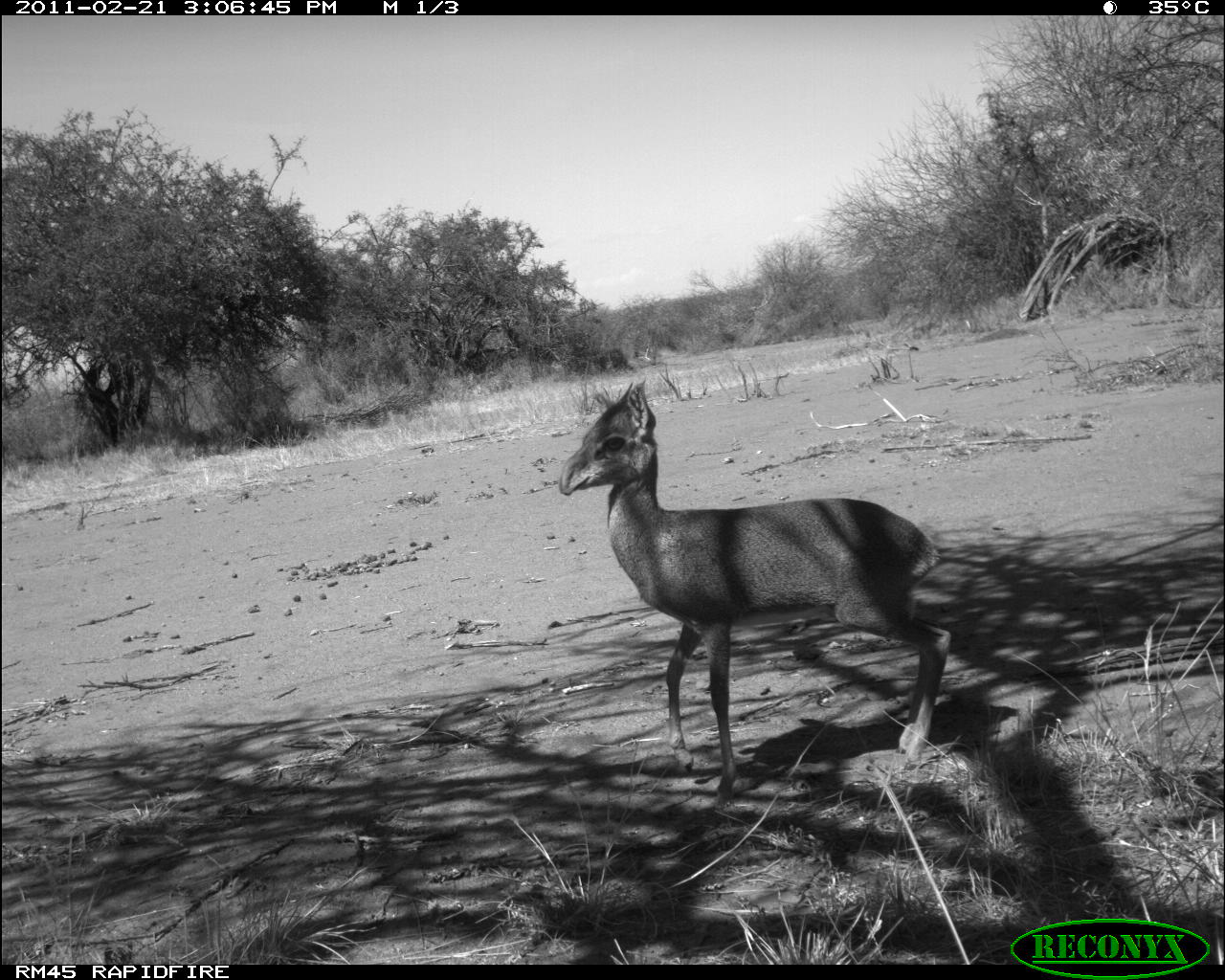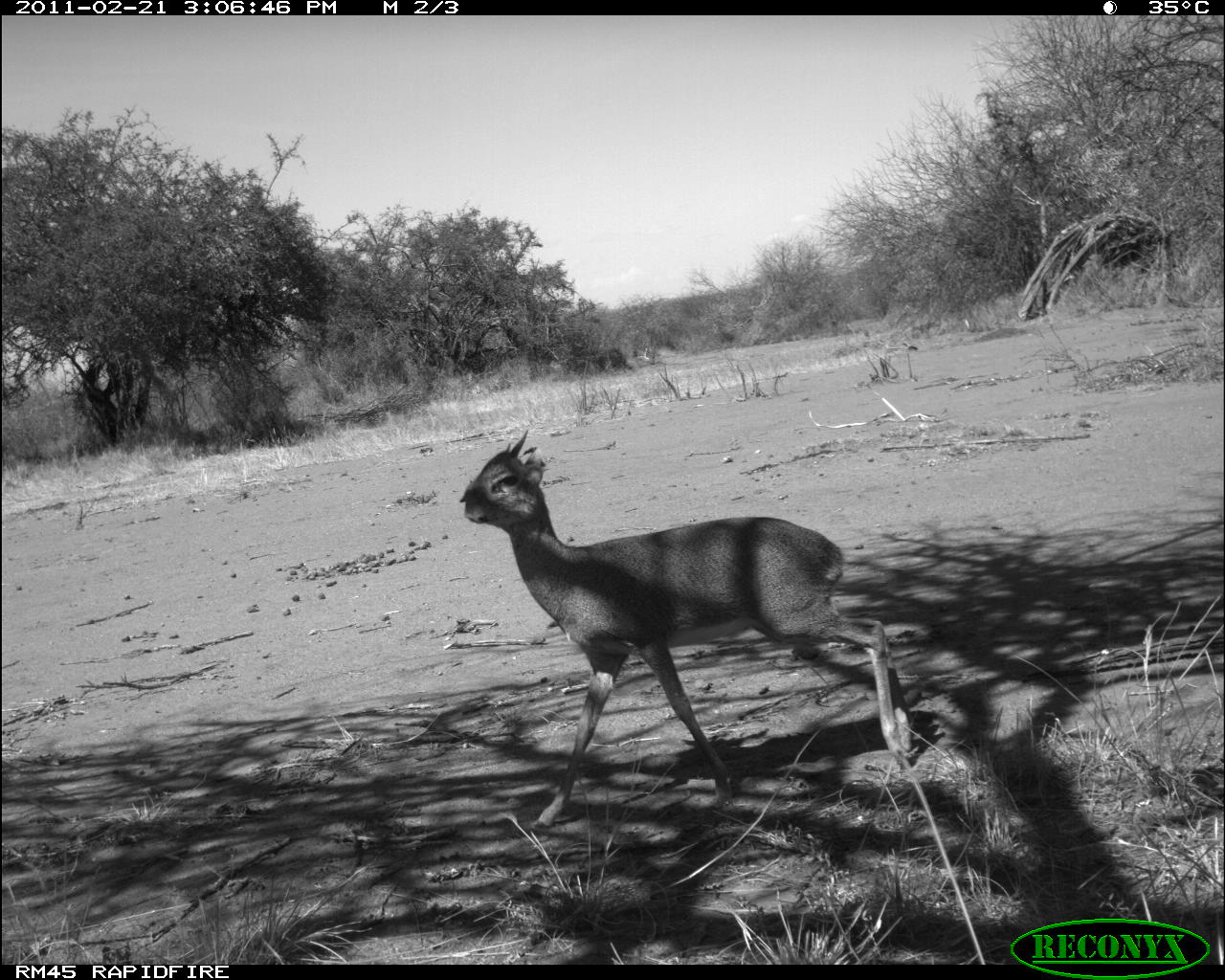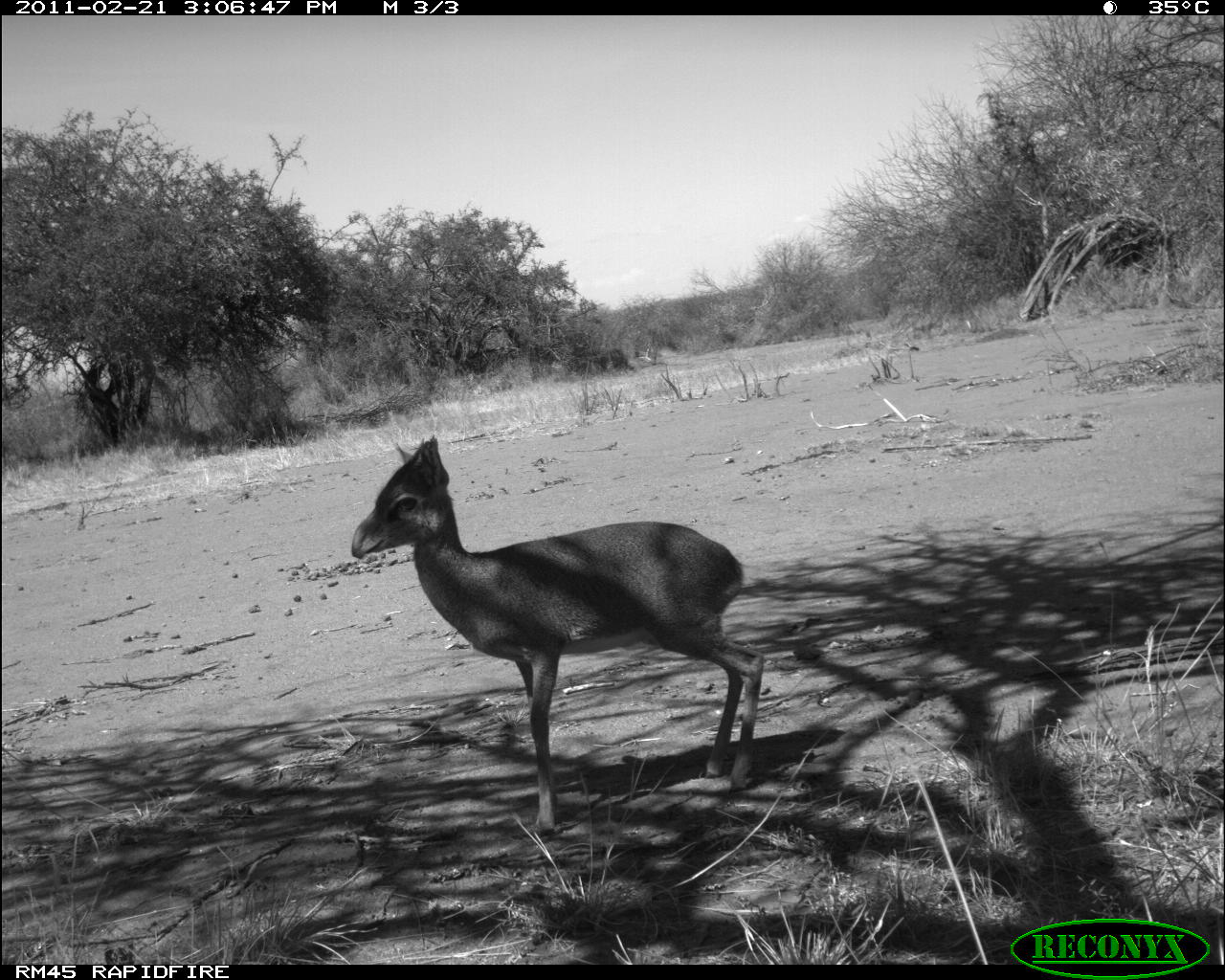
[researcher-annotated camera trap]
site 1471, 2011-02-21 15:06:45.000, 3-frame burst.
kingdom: Animalia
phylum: Chordata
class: Mammalia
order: Artiodactyla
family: Bovidae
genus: Madoqua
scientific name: Madoqua guentheri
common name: günther's dik-dik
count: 1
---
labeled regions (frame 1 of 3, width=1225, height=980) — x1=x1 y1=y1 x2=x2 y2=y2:
madoqua guentheri: x1=557 y1=377 x2=951 y2=809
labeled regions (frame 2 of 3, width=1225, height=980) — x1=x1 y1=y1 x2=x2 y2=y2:
madoqua guentheri: x1=458 y1=425 x2=915 y2=828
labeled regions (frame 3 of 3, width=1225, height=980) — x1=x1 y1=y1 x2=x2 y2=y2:
madoqua guentheri: x1=349 y1=433 x2=764 y2=838